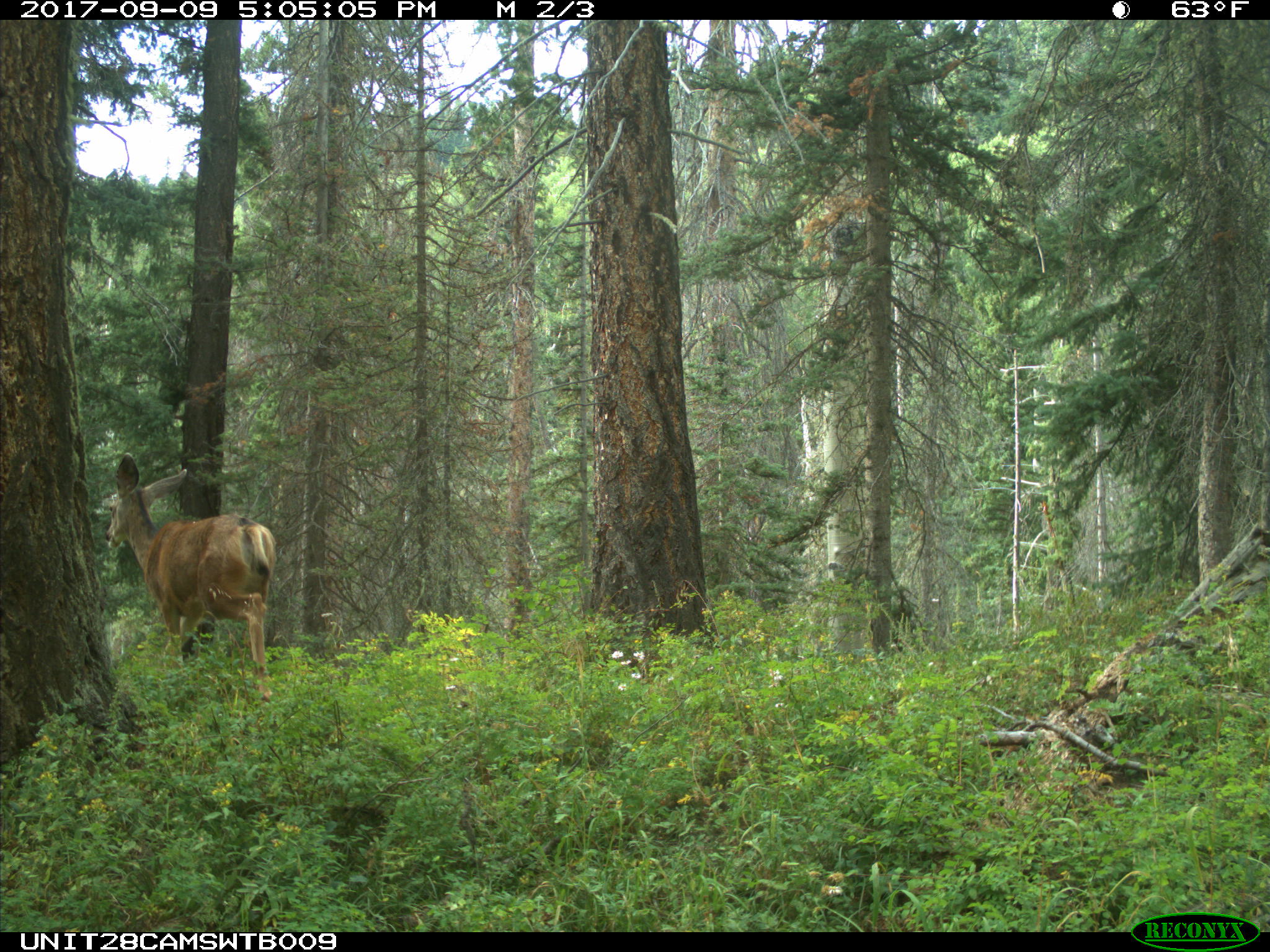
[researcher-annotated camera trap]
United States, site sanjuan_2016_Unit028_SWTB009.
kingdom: Animalia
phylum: Chordata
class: Mammalia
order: Artiodactyla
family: Cervidae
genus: Odocoileus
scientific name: Odocoileus hemionus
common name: mule deer